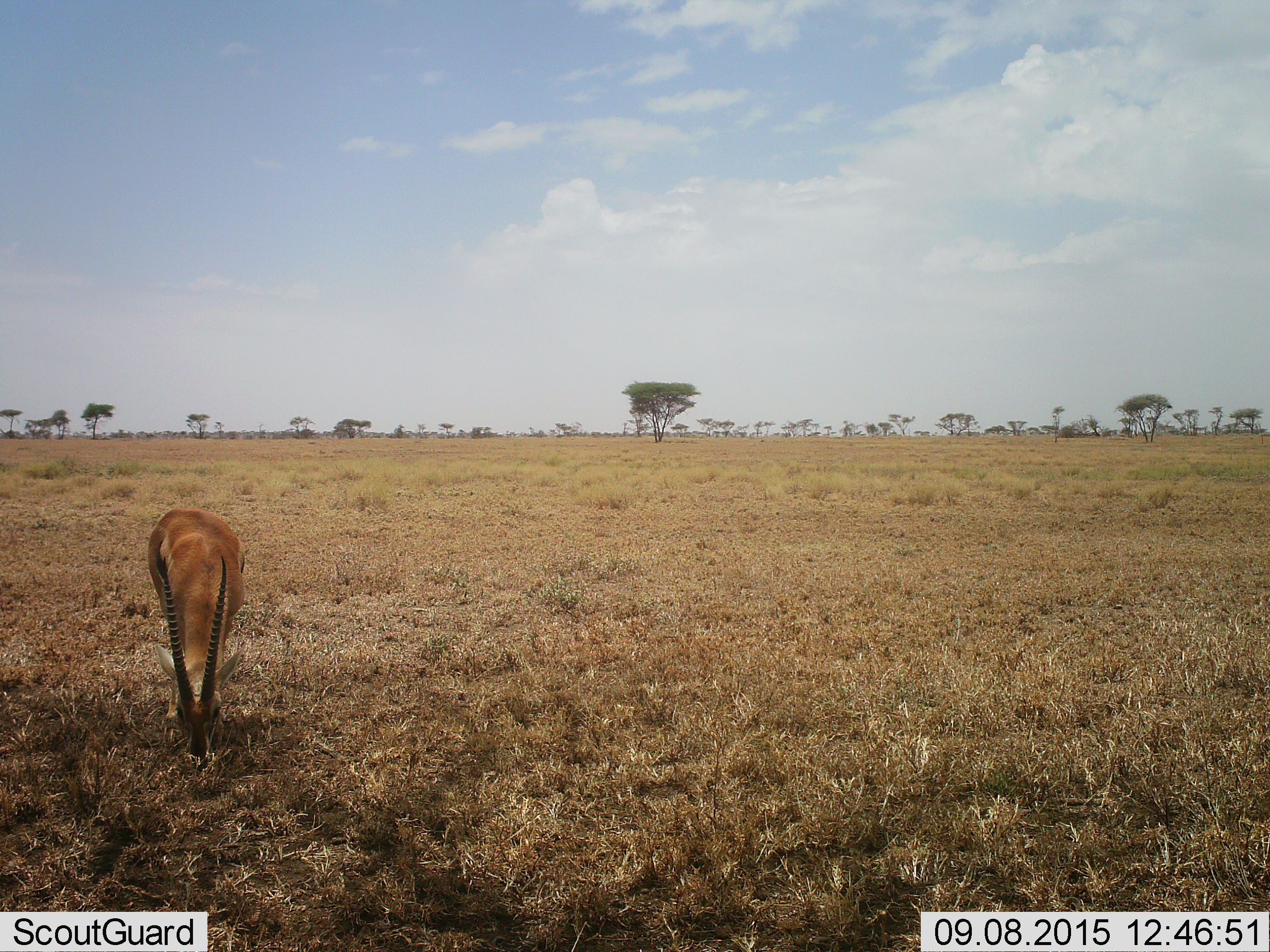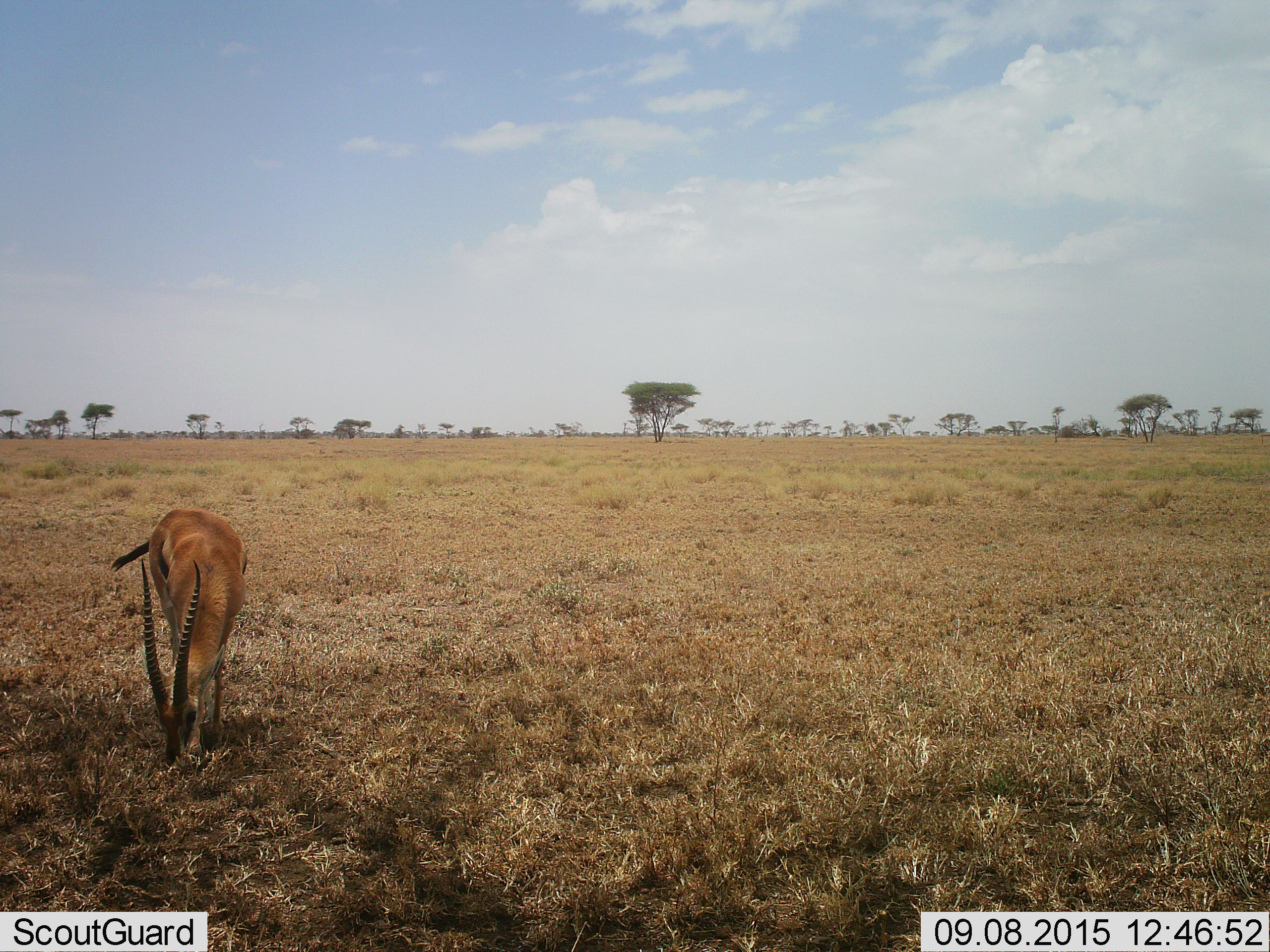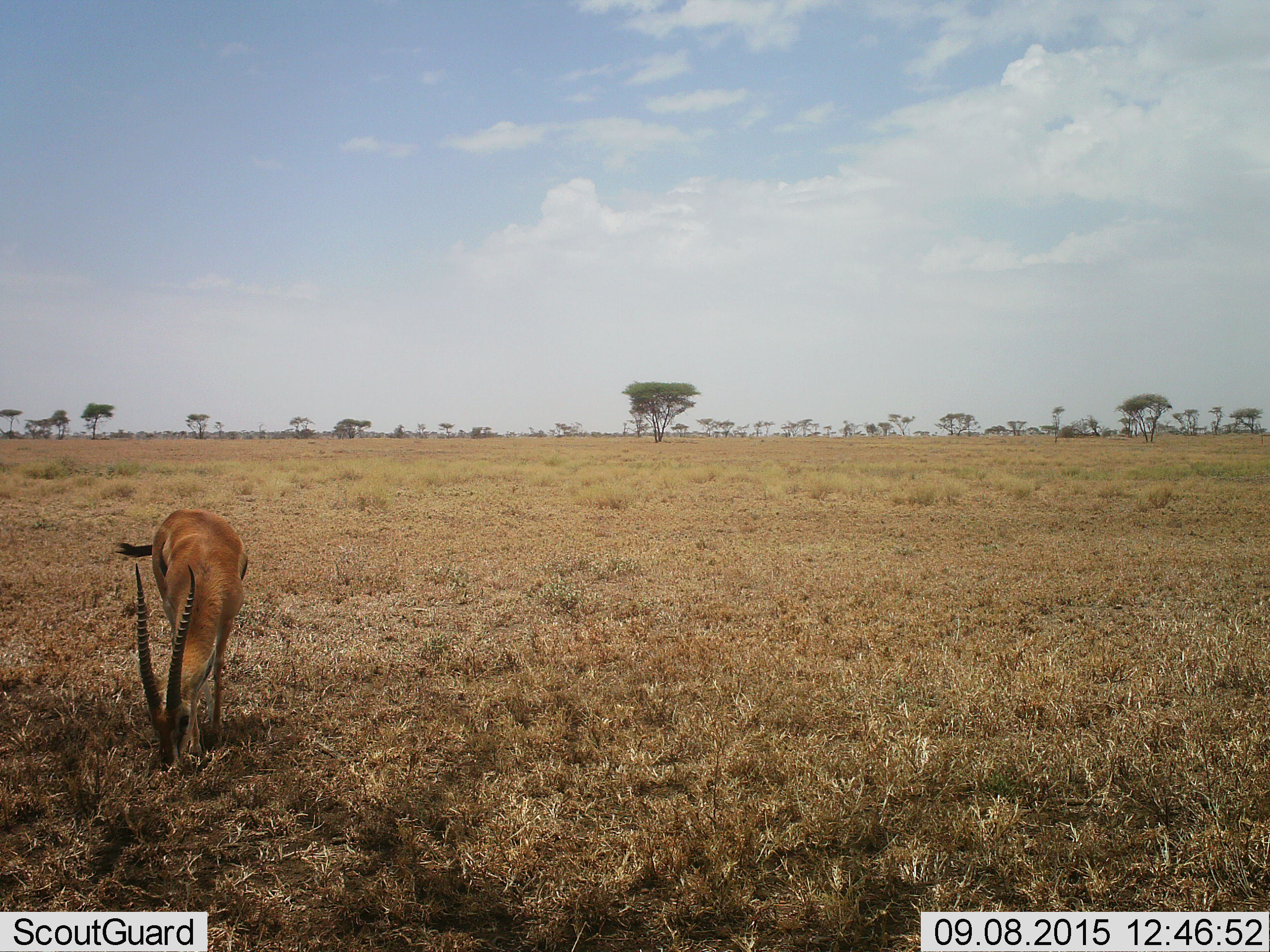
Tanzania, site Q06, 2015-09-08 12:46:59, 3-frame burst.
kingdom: Animalia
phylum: Chordata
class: Mammalia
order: Artiodactyla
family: Bovidae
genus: Eudorcas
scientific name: Eudorcas thomsonii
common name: thomson's gazelle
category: gazellethomsons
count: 1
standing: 50%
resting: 0%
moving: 0%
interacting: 0%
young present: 0%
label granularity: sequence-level